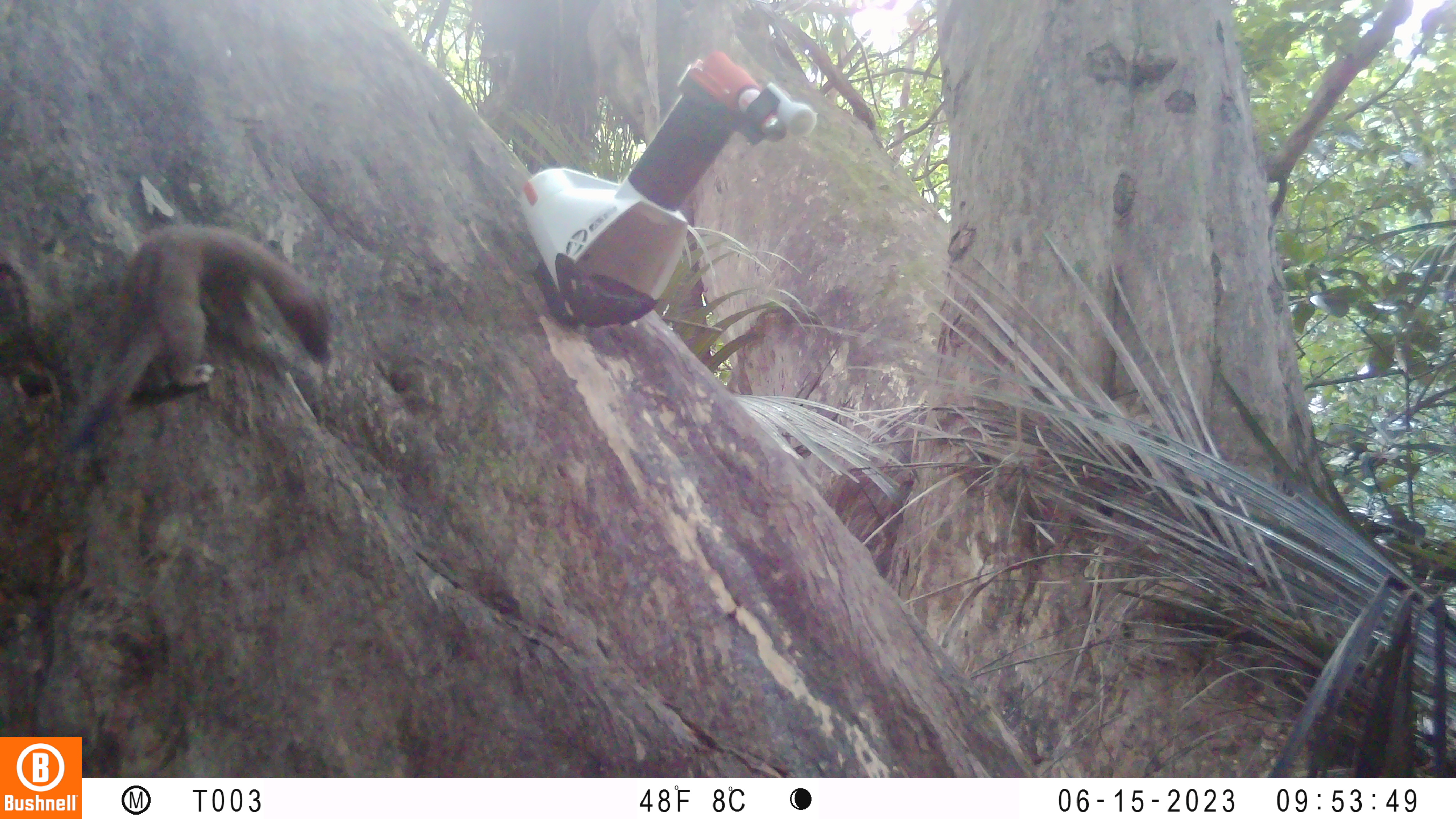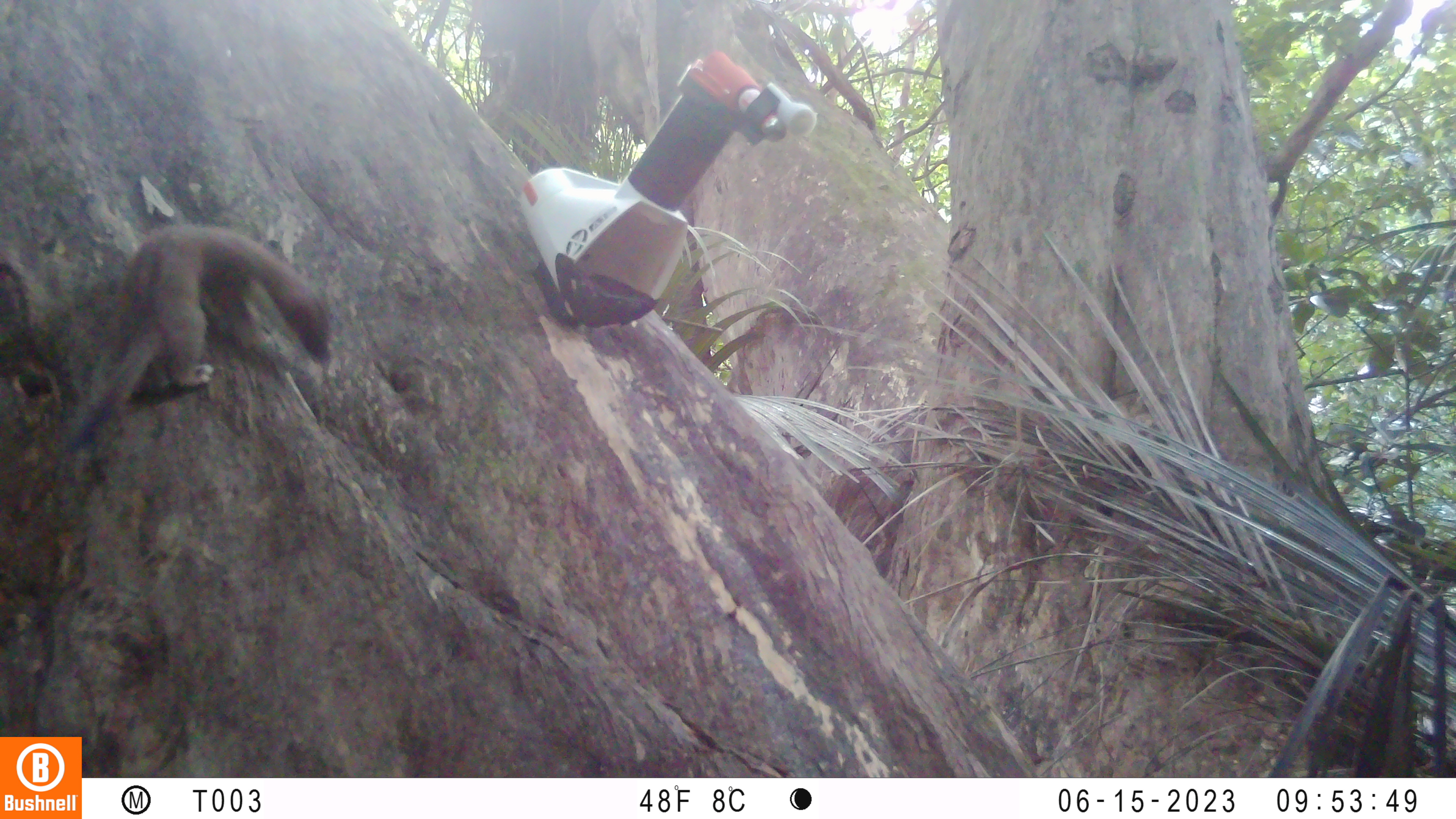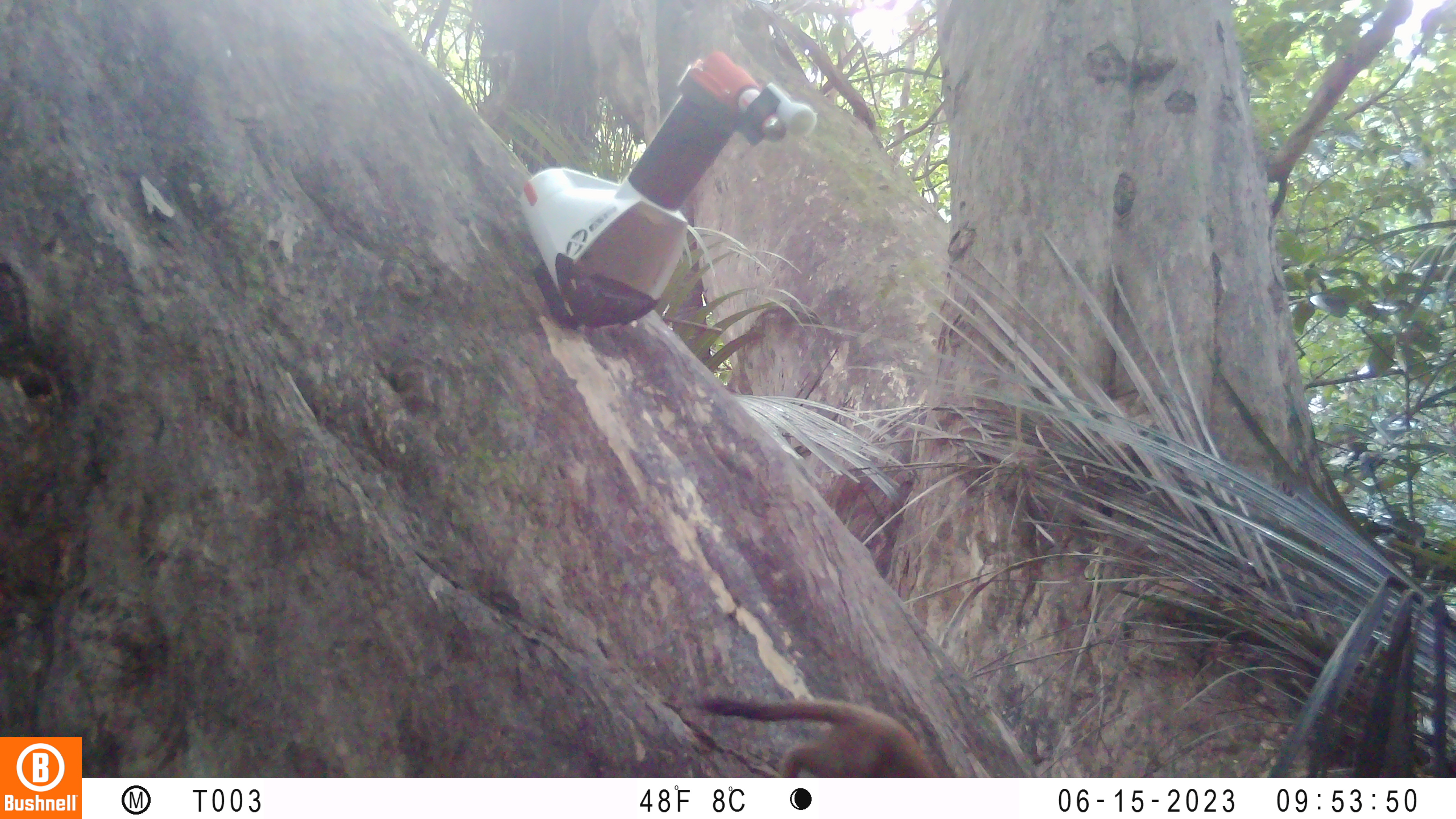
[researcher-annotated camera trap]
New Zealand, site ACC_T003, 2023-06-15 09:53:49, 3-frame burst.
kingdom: Animalia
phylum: Chordata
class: Mammalia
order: Carnivora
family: Mustelidae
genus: Mustela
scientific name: Mustela erminea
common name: stoat